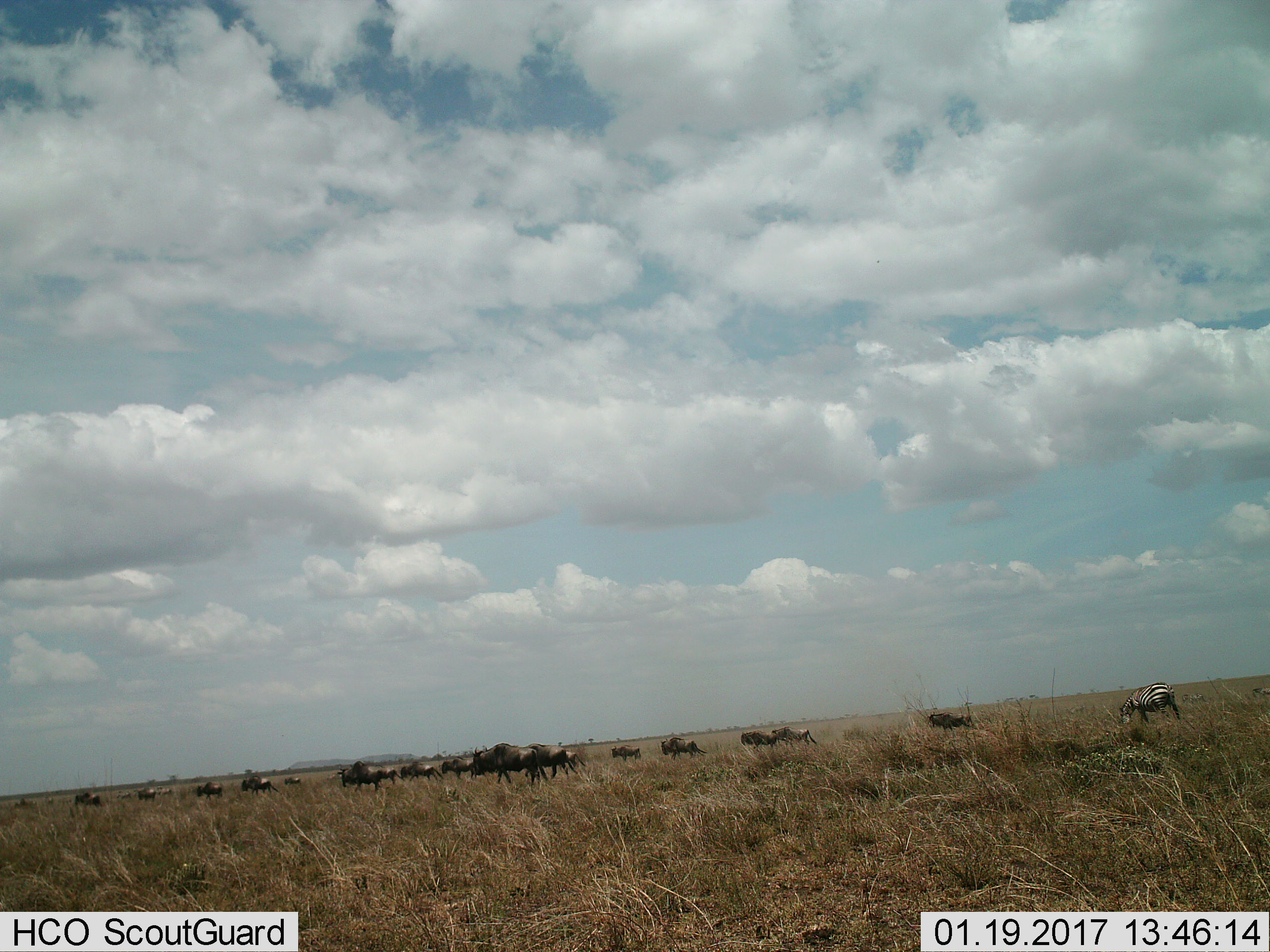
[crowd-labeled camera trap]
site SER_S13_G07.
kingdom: Animalia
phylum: Chordata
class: Mammalia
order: Perissodactyla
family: Equidae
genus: Equus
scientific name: Equus quagga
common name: plains zebra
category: zebraplains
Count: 1.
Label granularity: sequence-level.